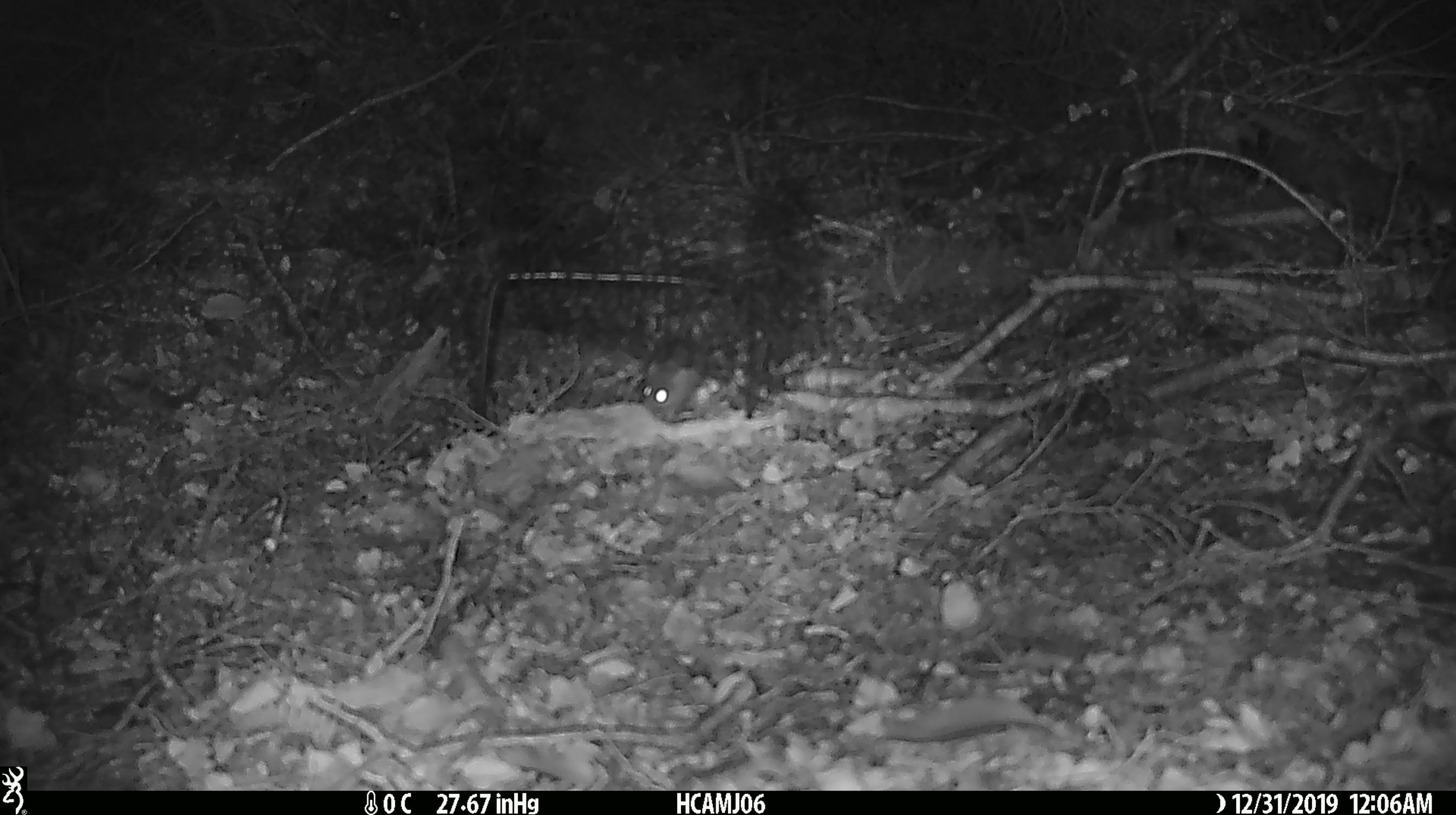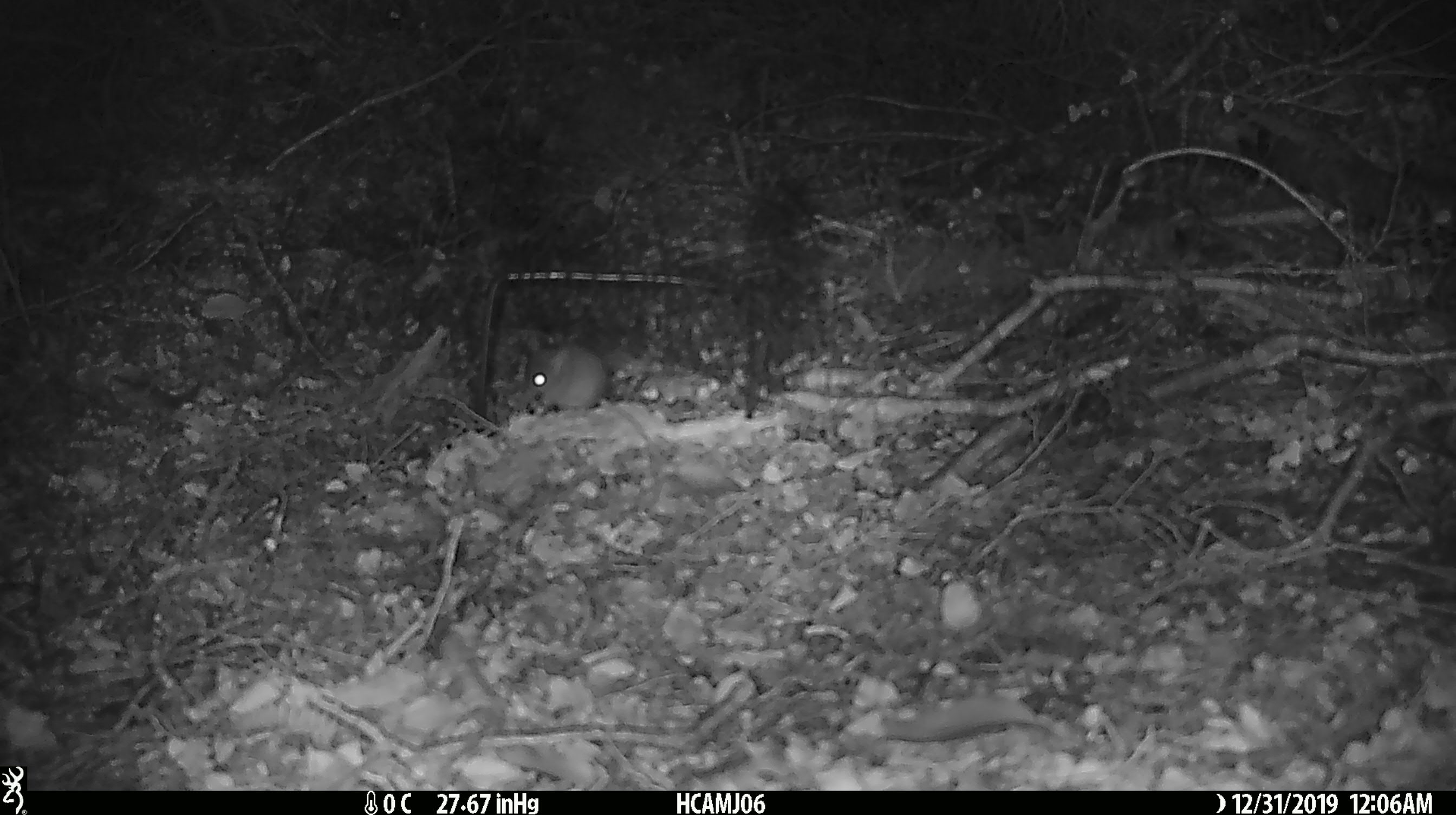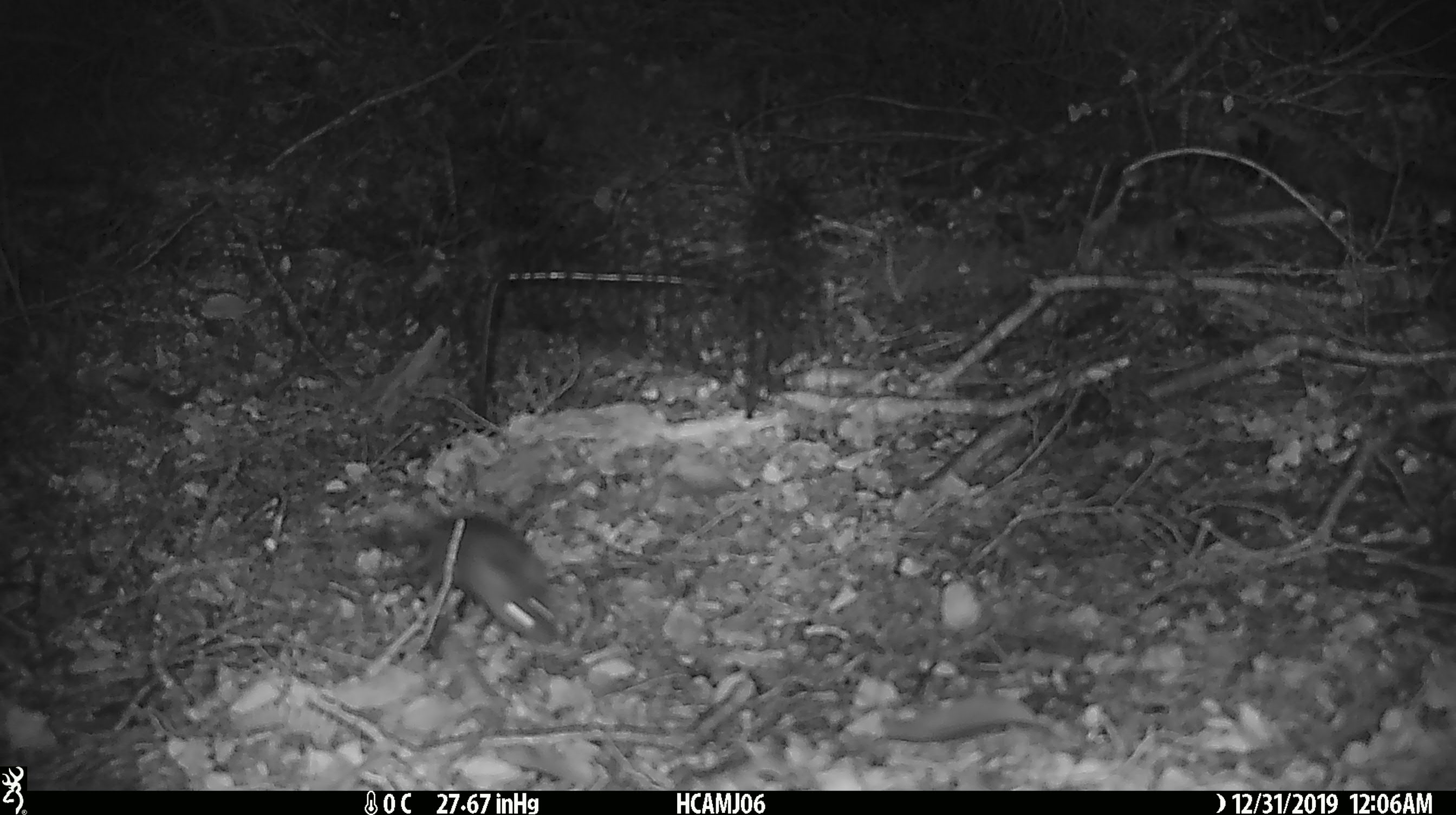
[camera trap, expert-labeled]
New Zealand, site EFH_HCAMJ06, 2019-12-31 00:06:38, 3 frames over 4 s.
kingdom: Animalia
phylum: Chordata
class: Mammalia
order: Rodentia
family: Muridae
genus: Mus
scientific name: Mus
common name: mouse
Mouse (Mus).